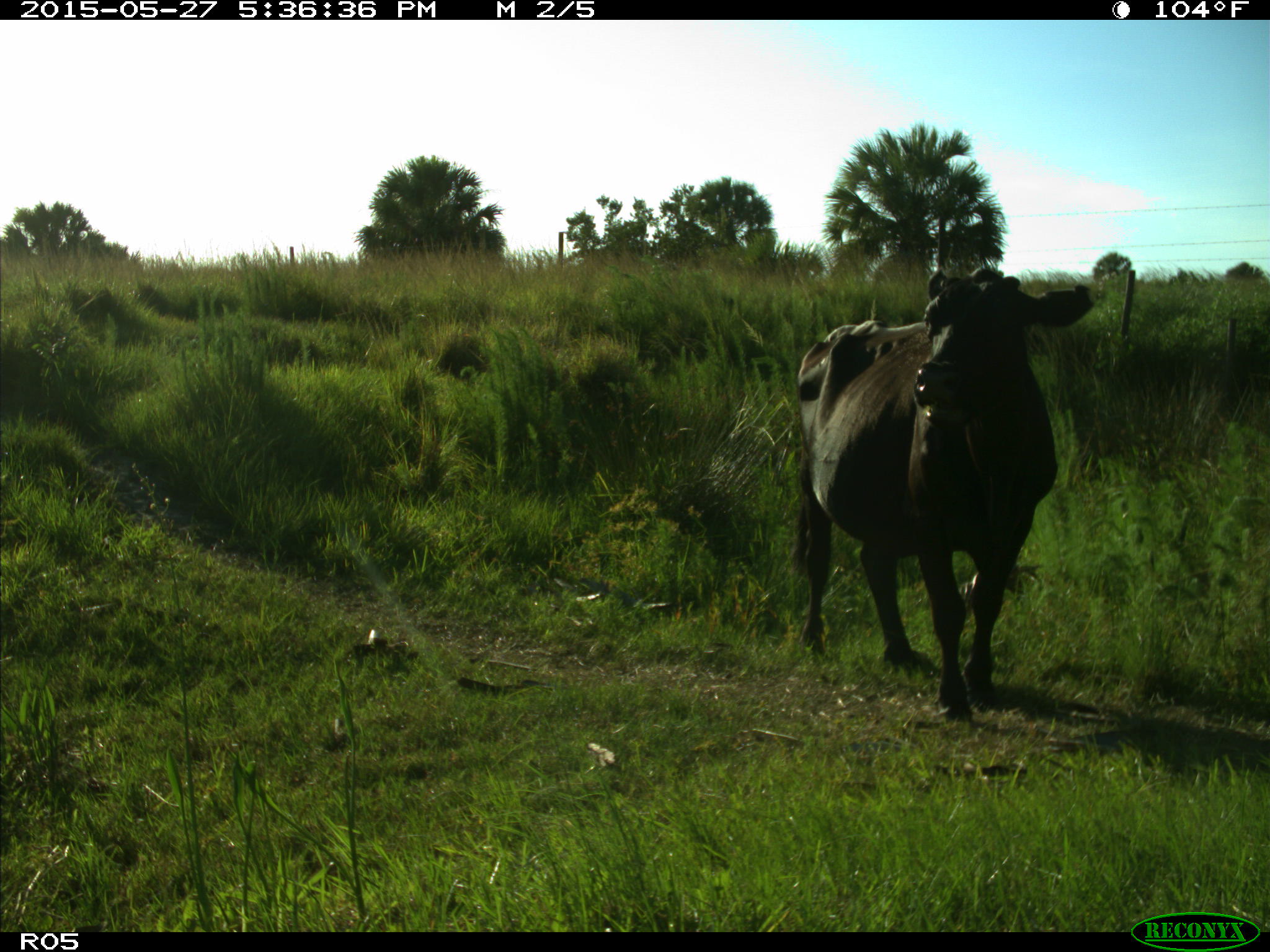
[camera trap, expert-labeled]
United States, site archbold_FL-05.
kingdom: Animalia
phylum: Chordata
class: Mammalia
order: Artiodactyla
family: Bovidae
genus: Bos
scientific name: Bos taurus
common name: domestic cow